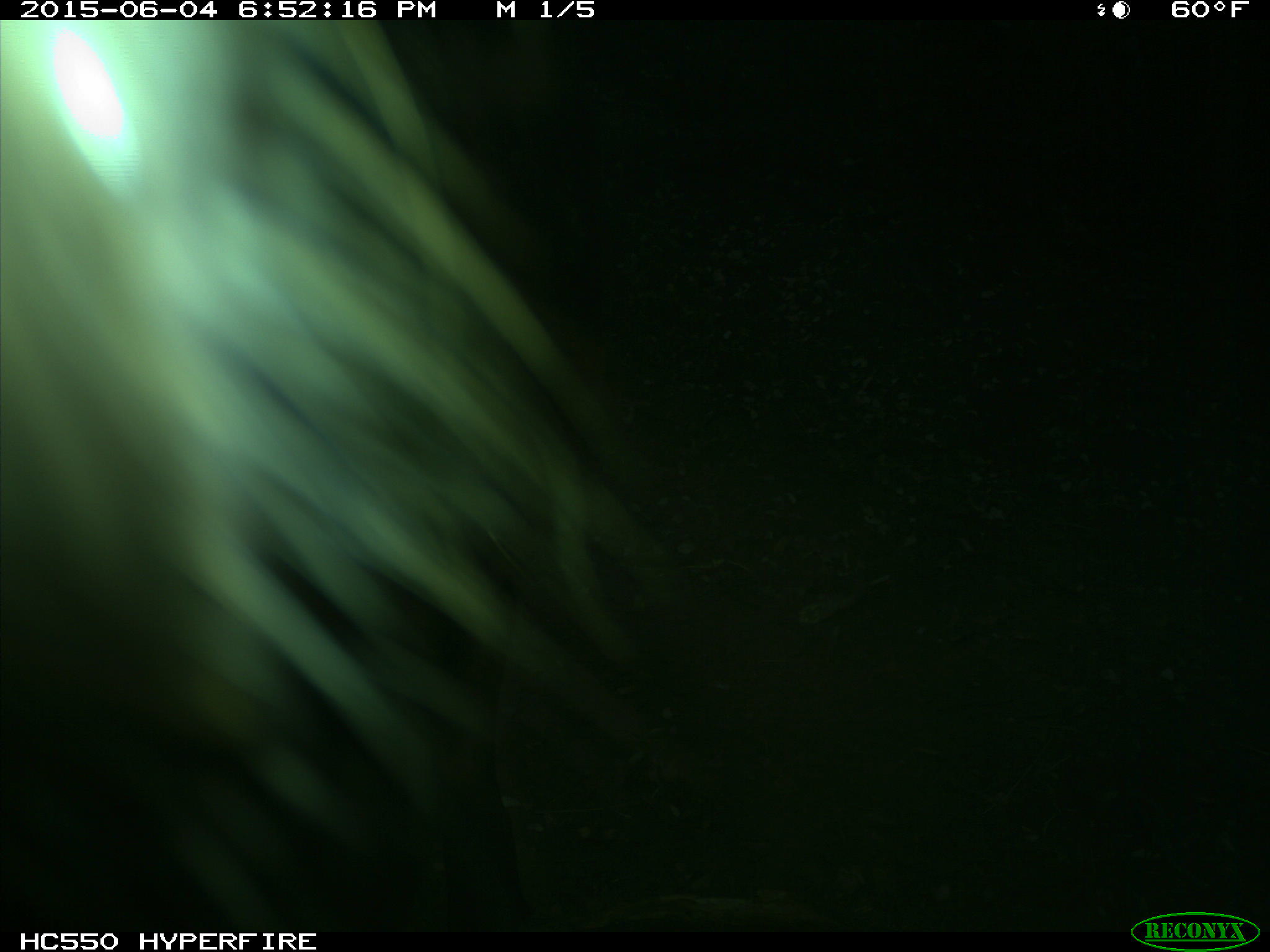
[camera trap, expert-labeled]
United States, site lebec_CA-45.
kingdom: Animalia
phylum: Chordata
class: Mammalia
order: Artiodactyla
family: Bovidae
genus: Bos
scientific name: Bos taurus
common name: domestic cow